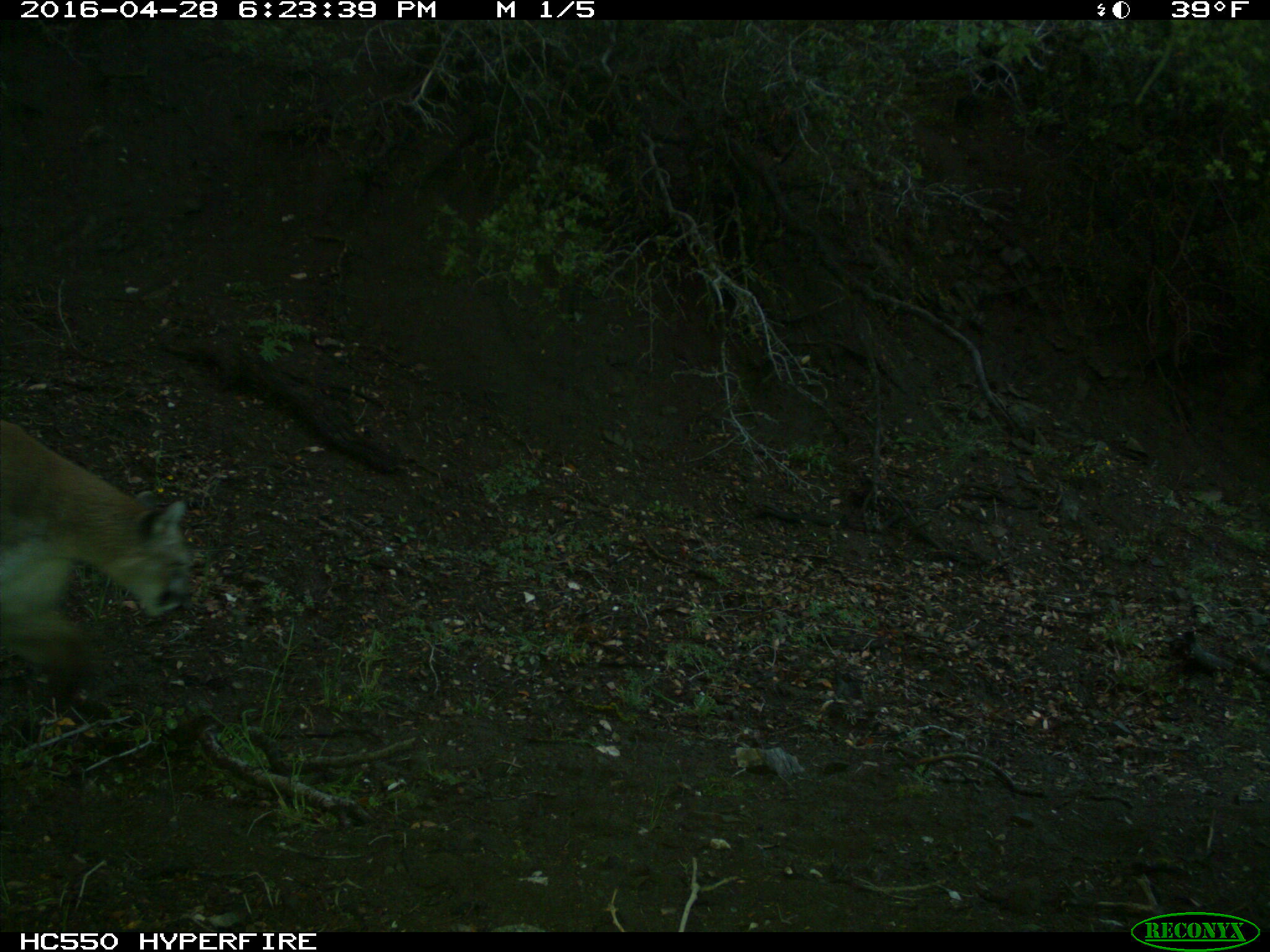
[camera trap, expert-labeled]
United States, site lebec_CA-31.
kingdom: Animalia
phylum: Chordata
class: Mammalia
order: Carnivora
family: Felidae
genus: Puma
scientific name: Puma concolor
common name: mountain lion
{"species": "Puma concolor (mountain lion)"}